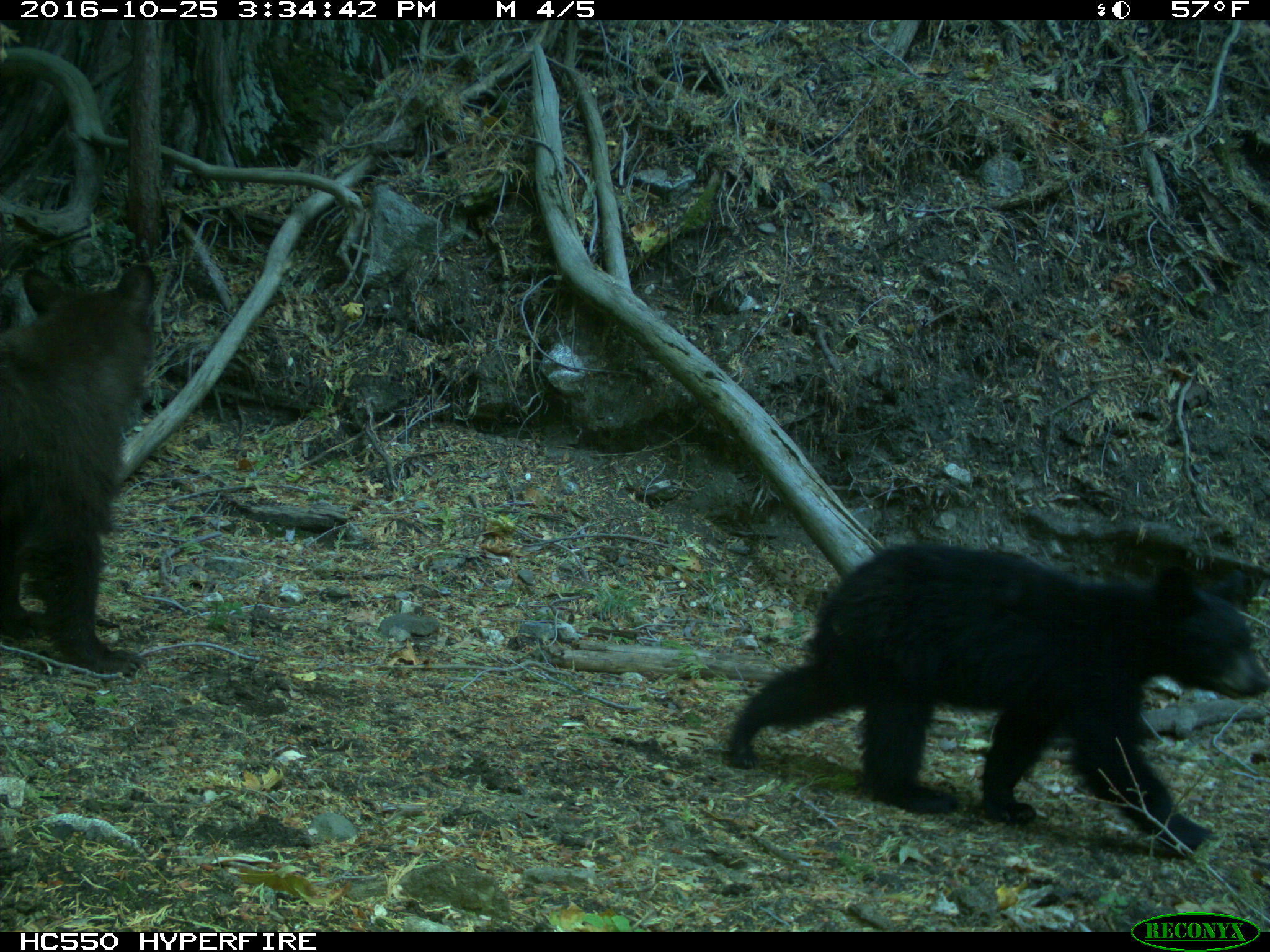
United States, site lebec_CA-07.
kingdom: Animalia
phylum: Chordata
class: Mammalia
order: Carnivora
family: Ursidae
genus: Ursus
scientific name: Ursus americanus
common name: american black bear